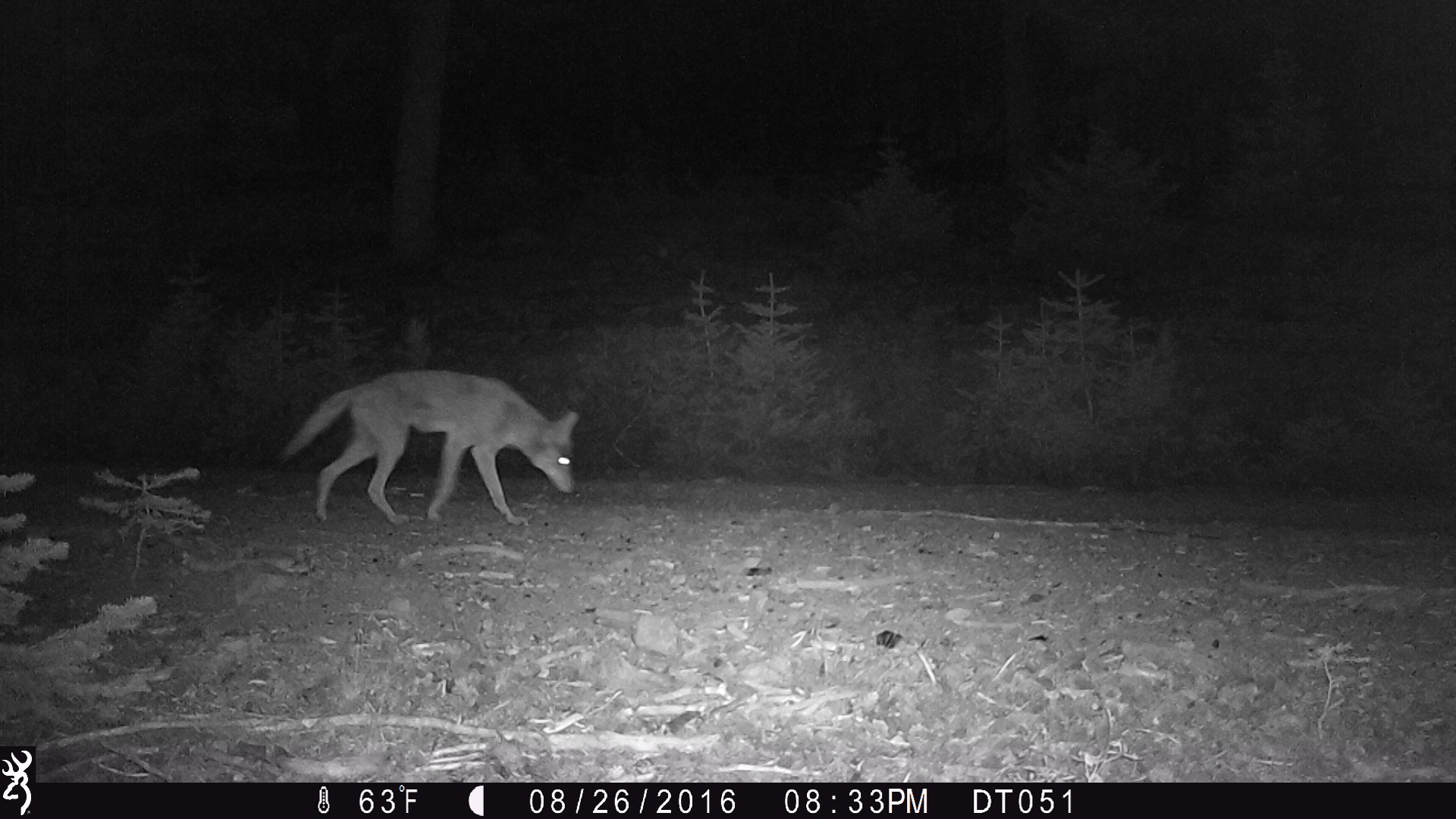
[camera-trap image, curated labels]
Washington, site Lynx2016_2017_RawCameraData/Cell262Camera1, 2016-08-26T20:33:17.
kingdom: Animalia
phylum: Chordata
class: Mammalia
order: Carnivora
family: Canidae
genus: Canis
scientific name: Canis latrans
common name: coyote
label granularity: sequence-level